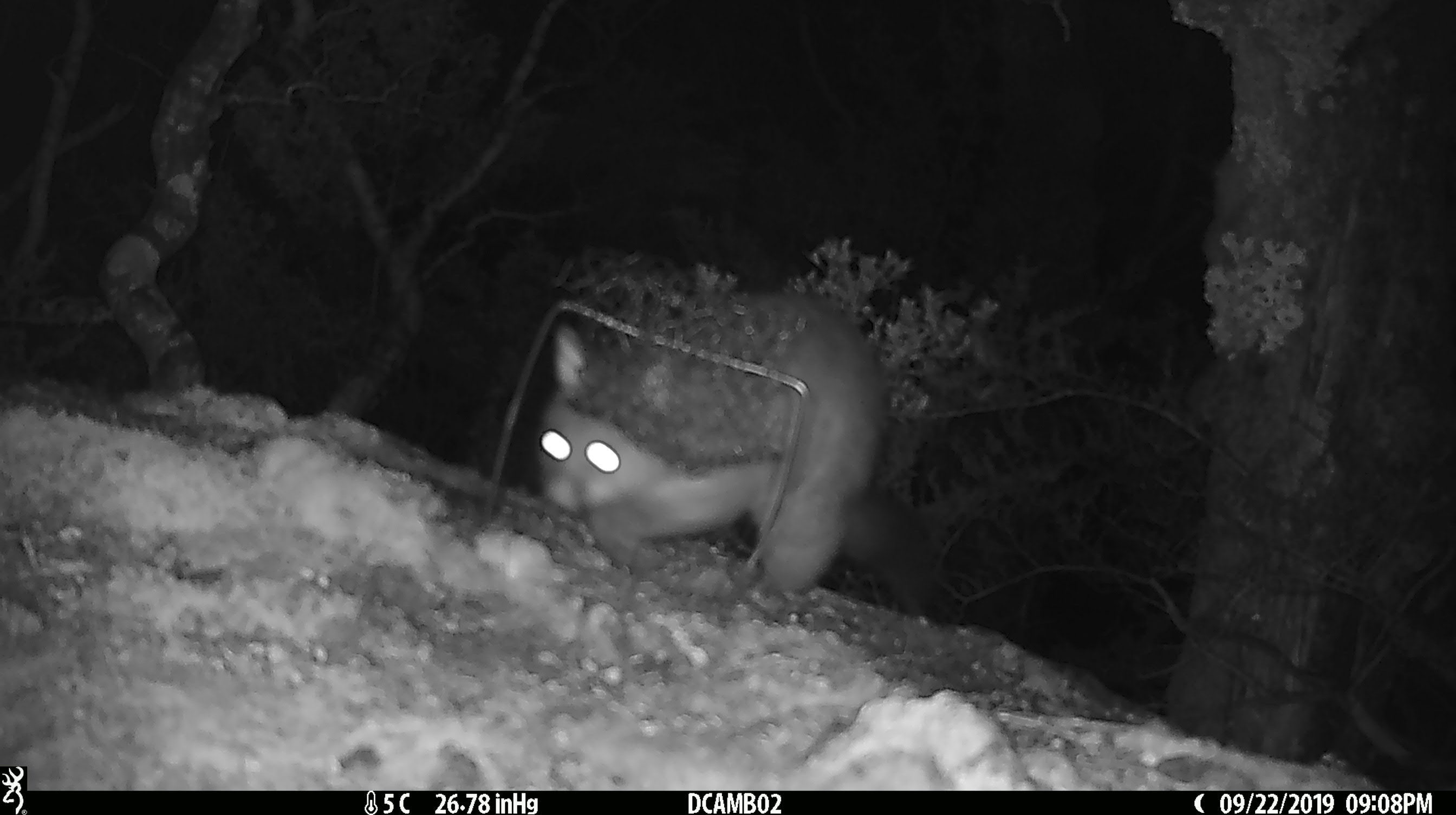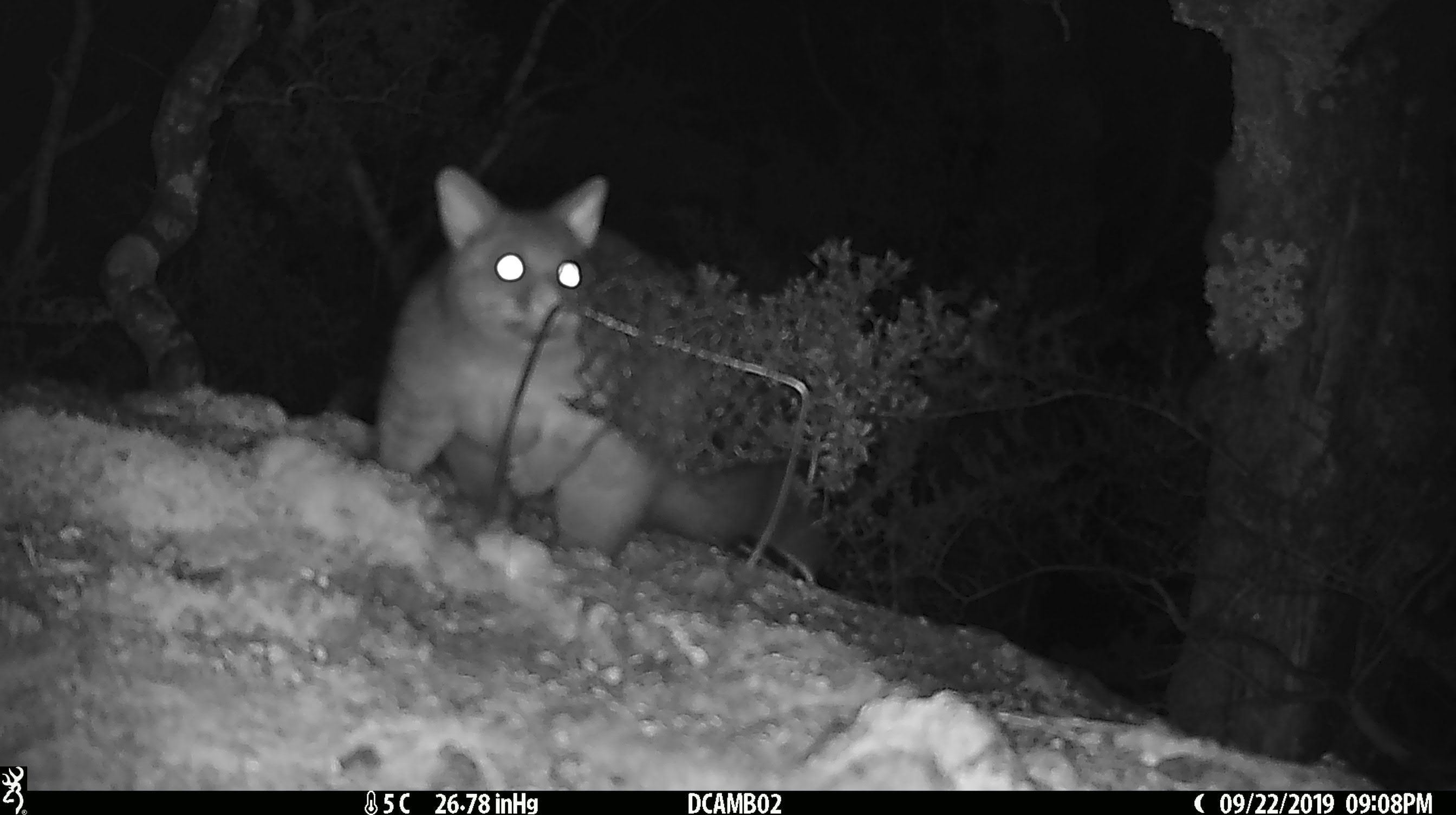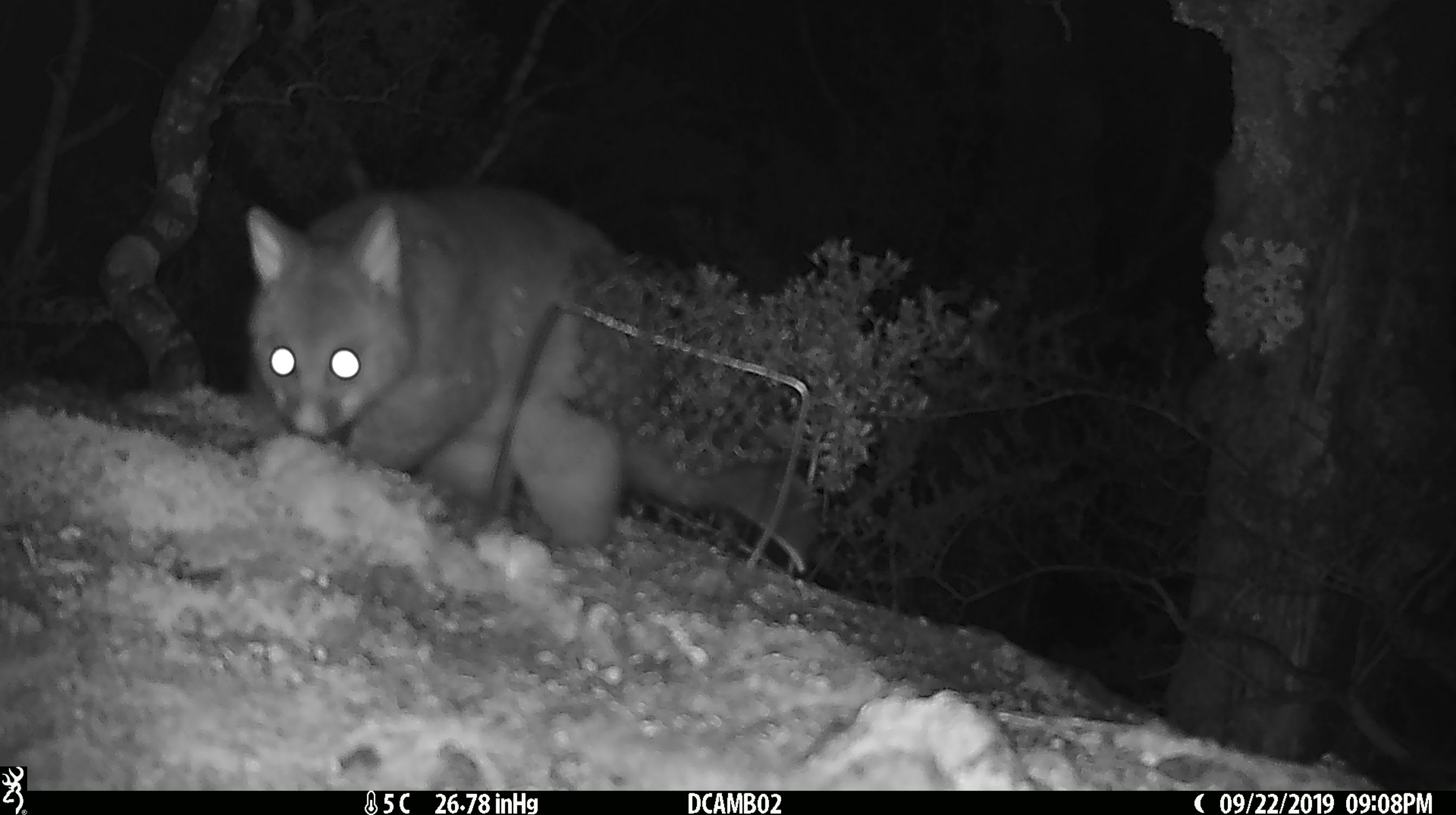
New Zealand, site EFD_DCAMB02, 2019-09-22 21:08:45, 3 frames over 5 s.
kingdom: Animalia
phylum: Chordata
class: Mammalia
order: Diprotodontia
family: Phalangeridae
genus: Trichosurus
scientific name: Trichosurus vulpecula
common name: common brushtail possum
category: possum